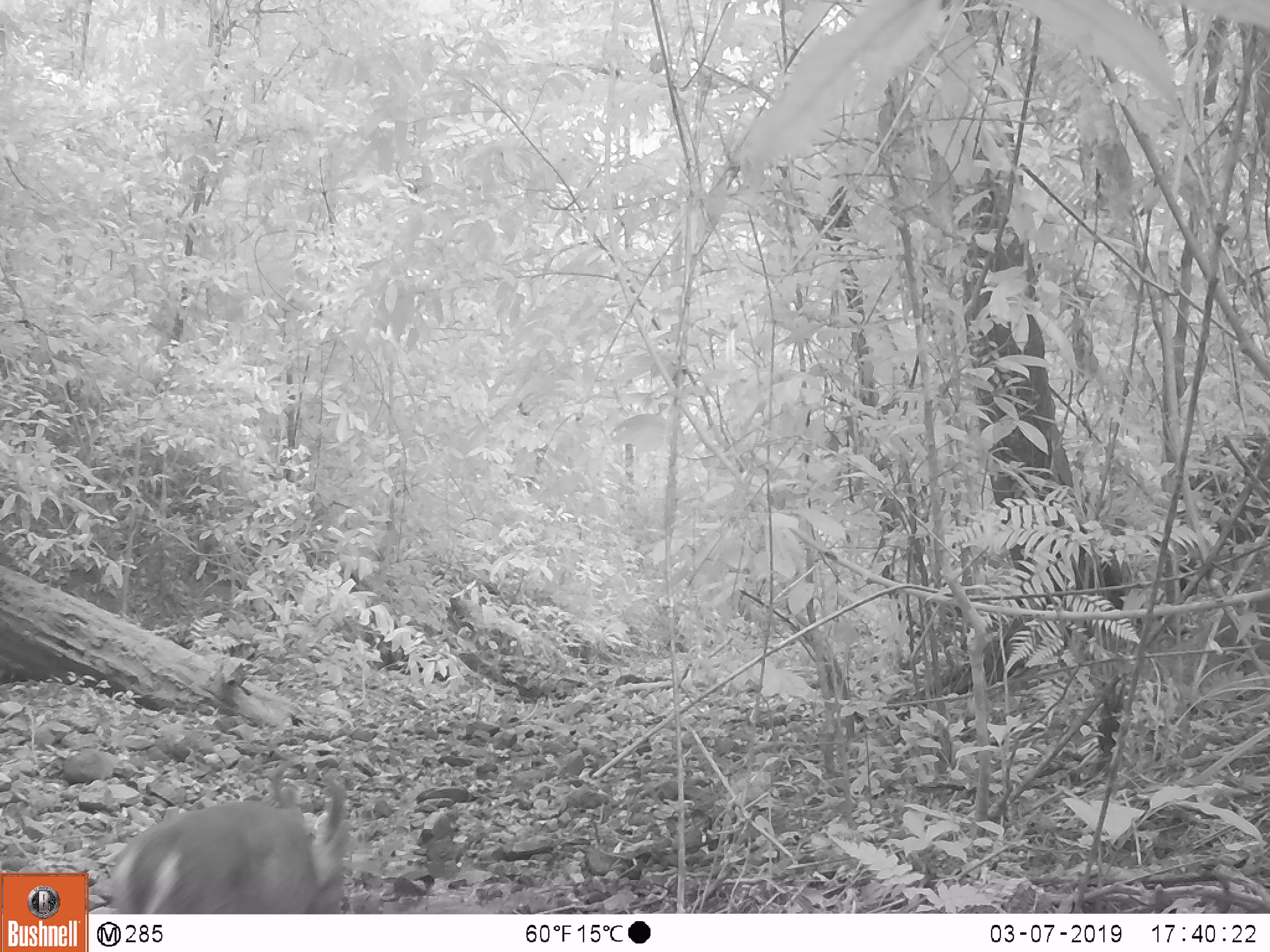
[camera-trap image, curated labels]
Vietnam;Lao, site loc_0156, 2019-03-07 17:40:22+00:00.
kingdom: Animalia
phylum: Chordata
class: Mammalia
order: Artiodactyla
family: Cervidae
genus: Muntiacus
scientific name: Muntiacus vuquangensis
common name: large-antlered muntjac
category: large antlered muntjac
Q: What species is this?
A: Large antlered muntjac (large-antlered muntjac) (Muntiacus vuquangensis).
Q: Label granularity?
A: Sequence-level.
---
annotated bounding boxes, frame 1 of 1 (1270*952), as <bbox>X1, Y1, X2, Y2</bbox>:
large antlered muntjac: <bbox>105, 757, 351, 914</bbox>